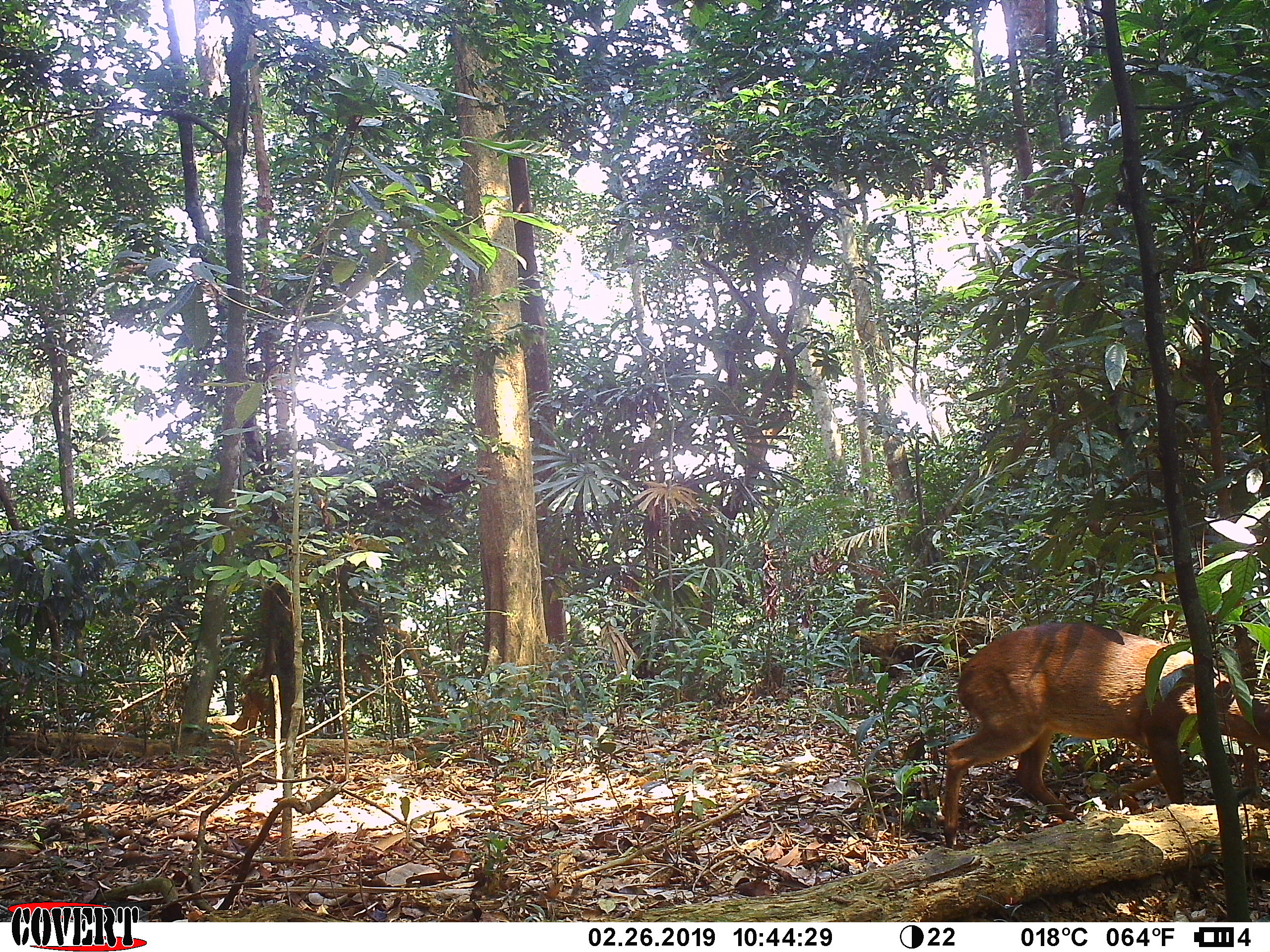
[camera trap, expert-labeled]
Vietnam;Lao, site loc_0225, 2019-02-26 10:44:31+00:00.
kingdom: Animalia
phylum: Chordata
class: Mammalia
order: Artiodactyla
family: Cervidae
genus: Muntiacus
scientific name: Muntiacus vuquangensis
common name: large-antlered muntjac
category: large antlered muntjac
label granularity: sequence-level